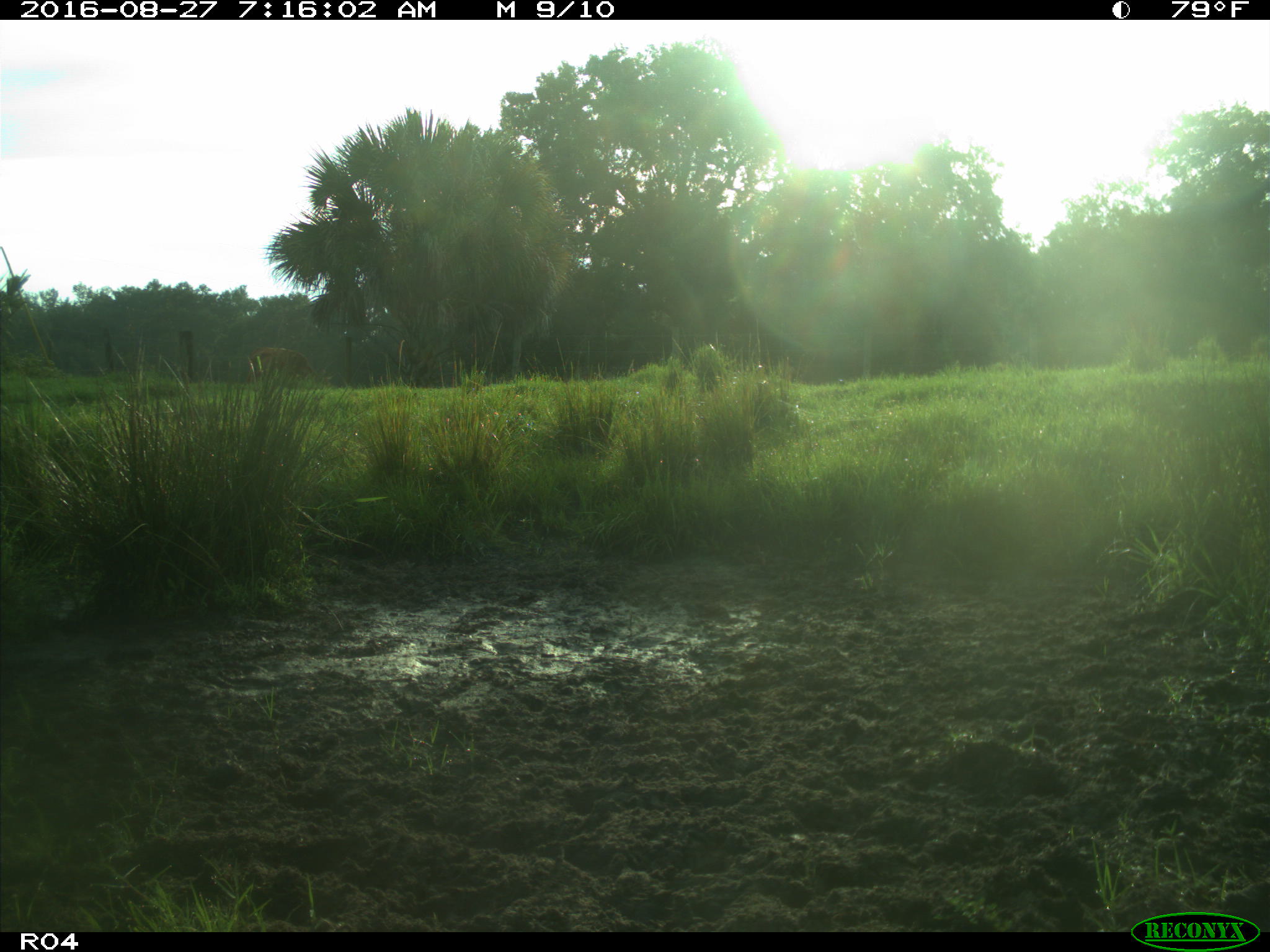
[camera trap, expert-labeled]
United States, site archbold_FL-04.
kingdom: Animalia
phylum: Chordata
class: Mammalia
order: Artiodactyla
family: Bovidae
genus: Bos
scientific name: Bos taurus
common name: domestic cow